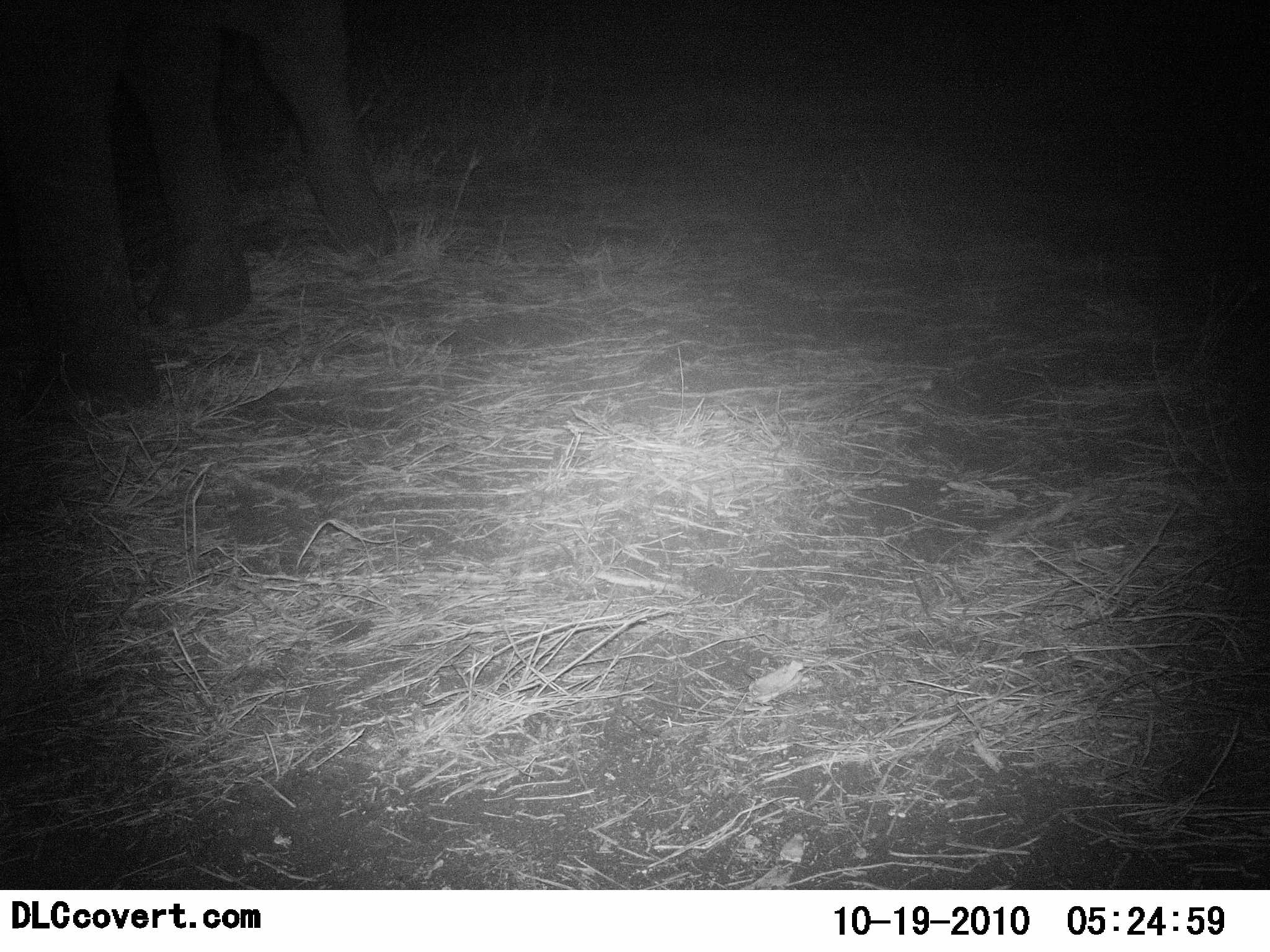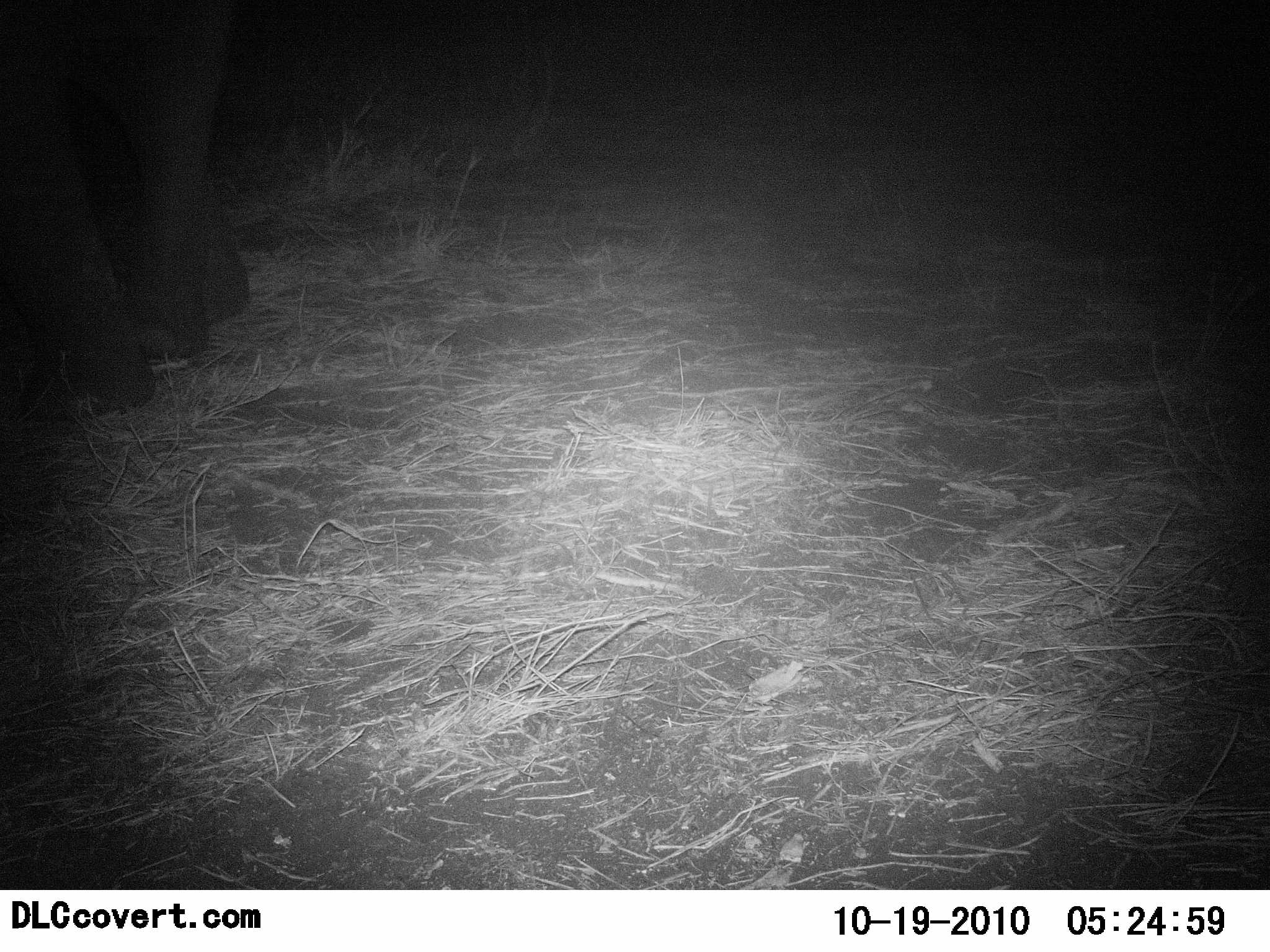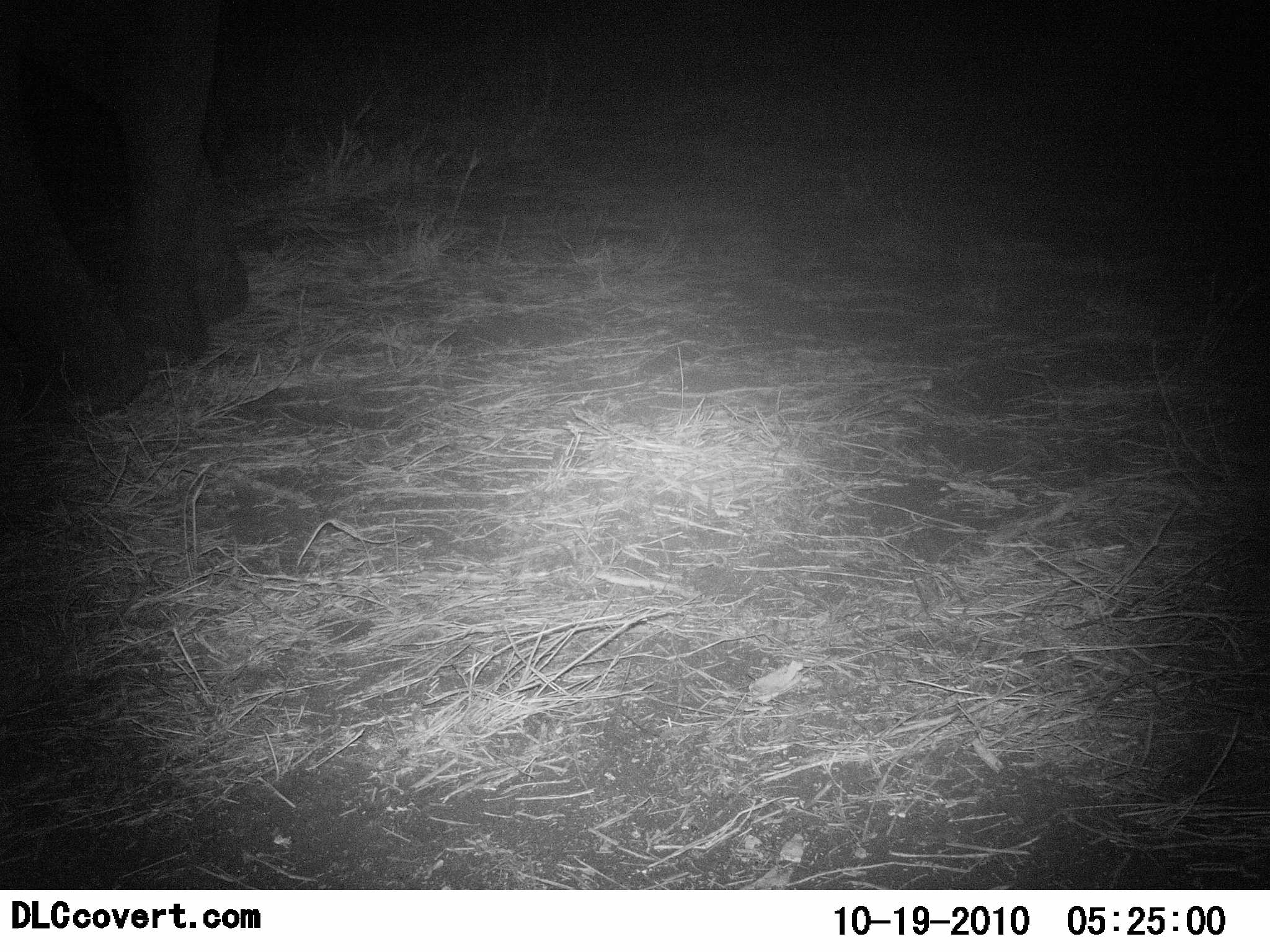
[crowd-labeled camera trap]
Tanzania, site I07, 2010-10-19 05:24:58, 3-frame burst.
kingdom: Animalia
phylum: Chordata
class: Mammalia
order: Proboscidea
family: Elephantidae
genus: Loxodonta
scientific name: Loxodonta africana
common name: african bush elephant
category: elephant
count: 1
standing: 27%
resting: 0%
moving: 73%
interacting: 0%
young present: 0%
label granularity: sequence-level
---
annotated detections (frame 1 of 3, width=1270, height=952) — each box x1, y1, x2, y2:
animal: 0, 1, 396, 421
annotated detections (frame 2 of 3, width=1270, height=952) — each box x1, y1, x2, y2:
animal: 1, 0, 254, 420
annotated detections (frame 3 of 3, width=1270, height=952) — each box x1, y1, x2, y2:
animal: 1, 0, 247, 425